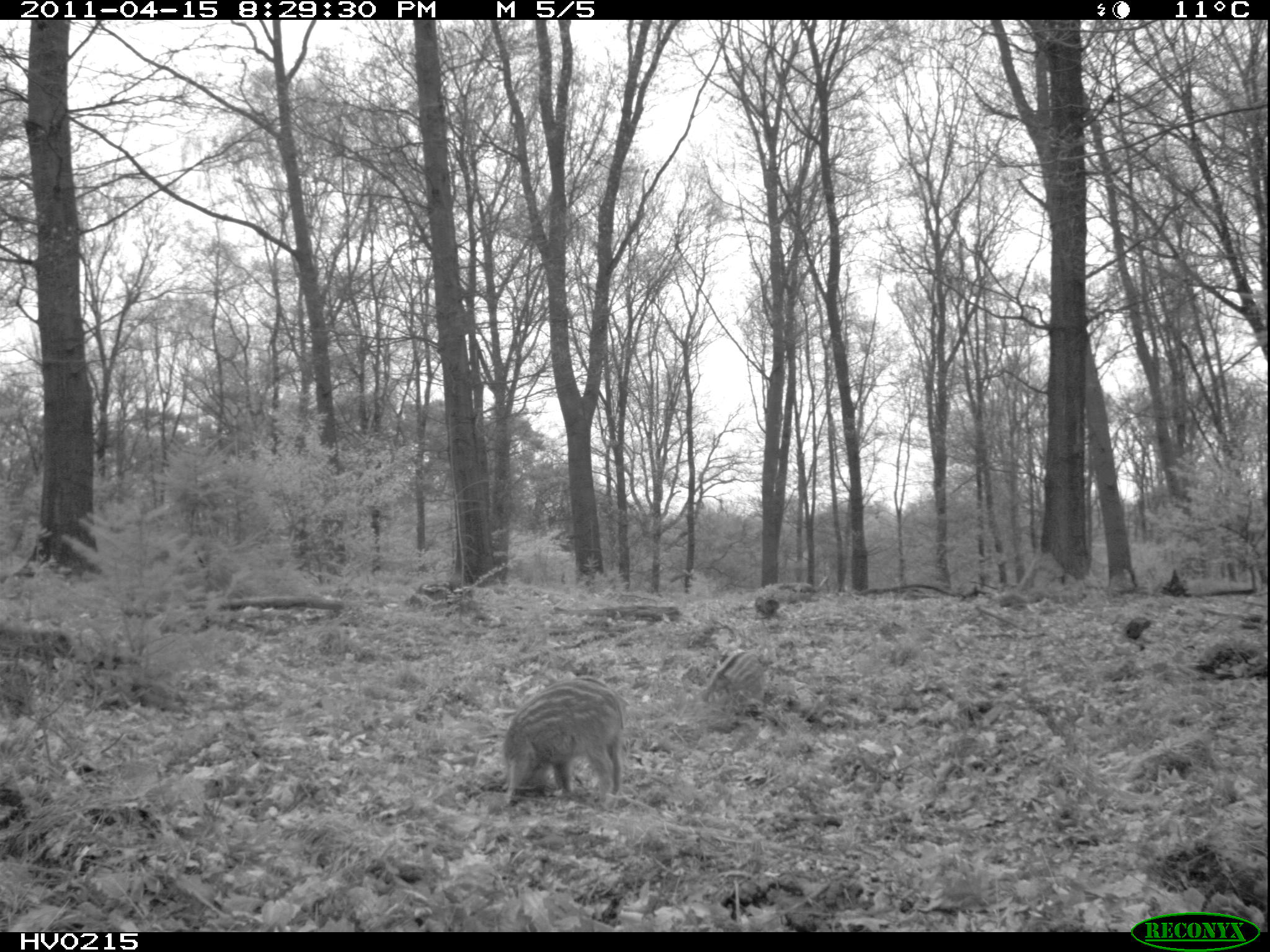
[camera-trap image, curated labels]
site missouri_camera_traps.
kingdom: Animalia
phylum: Chordata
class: Mammalia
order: Artiodactyla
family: Suidae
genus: Sus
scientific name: Sus scrofa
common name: wild boar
Wild boar (Sus scrofa). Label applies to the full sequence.